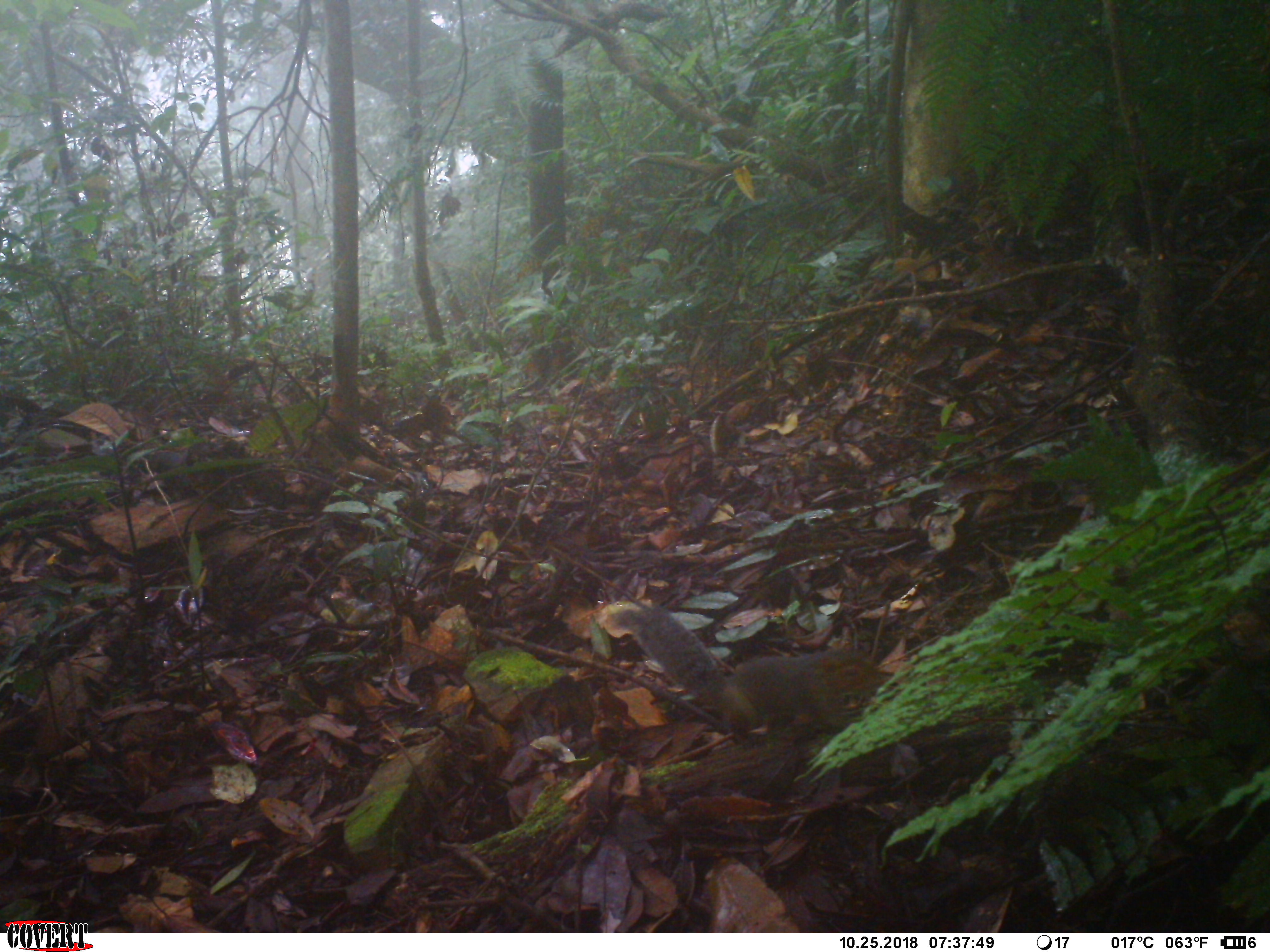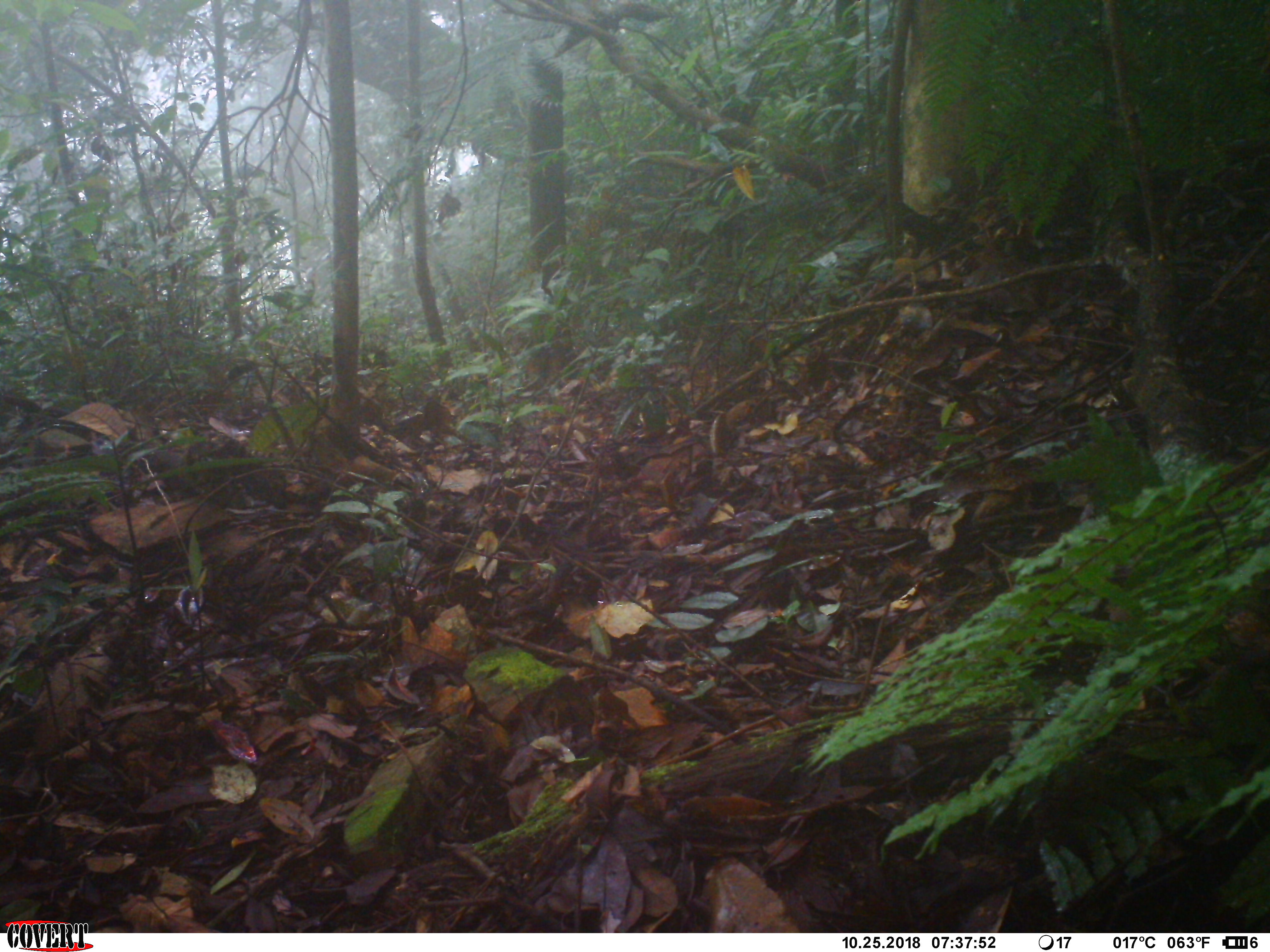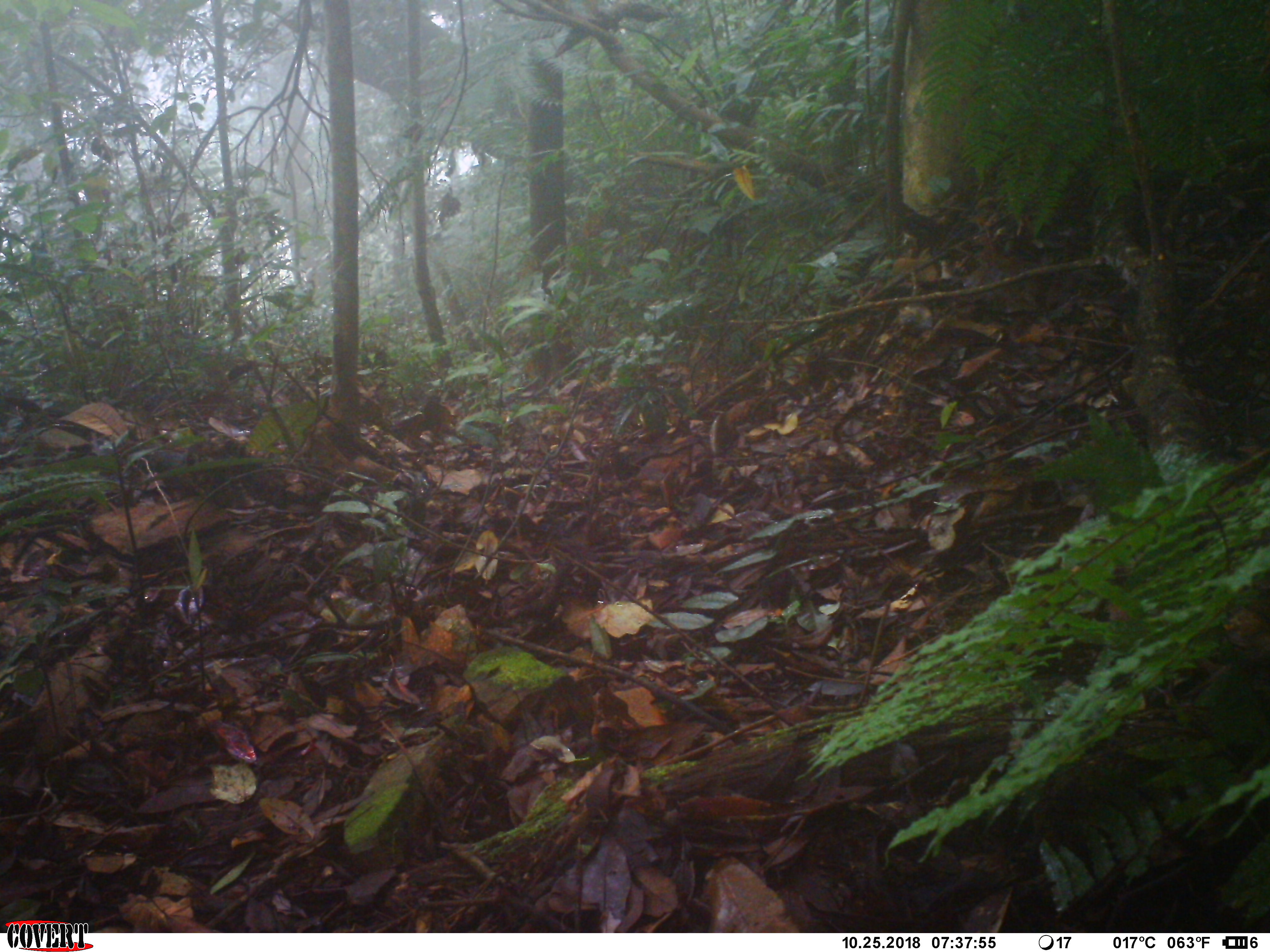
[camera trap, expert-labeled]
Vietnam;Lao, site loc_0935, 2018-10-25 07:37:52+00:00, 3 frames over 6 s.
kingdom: Animalia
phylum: Chordata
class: Mammalia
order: Rodentia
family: Sciuridae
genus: Dremomys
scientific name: Dremomys rufigenis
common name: red-cheeked squirrel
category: red cheeked squirrel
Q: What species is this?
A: Red cheeked squirrel (red-cheeked squirrel) (Dremomys rufigenis).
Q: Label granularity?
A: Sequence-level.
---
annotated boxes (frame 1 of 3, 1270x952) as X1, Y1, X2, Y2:
red cheeked squirrel: 591, 600, 891, 750